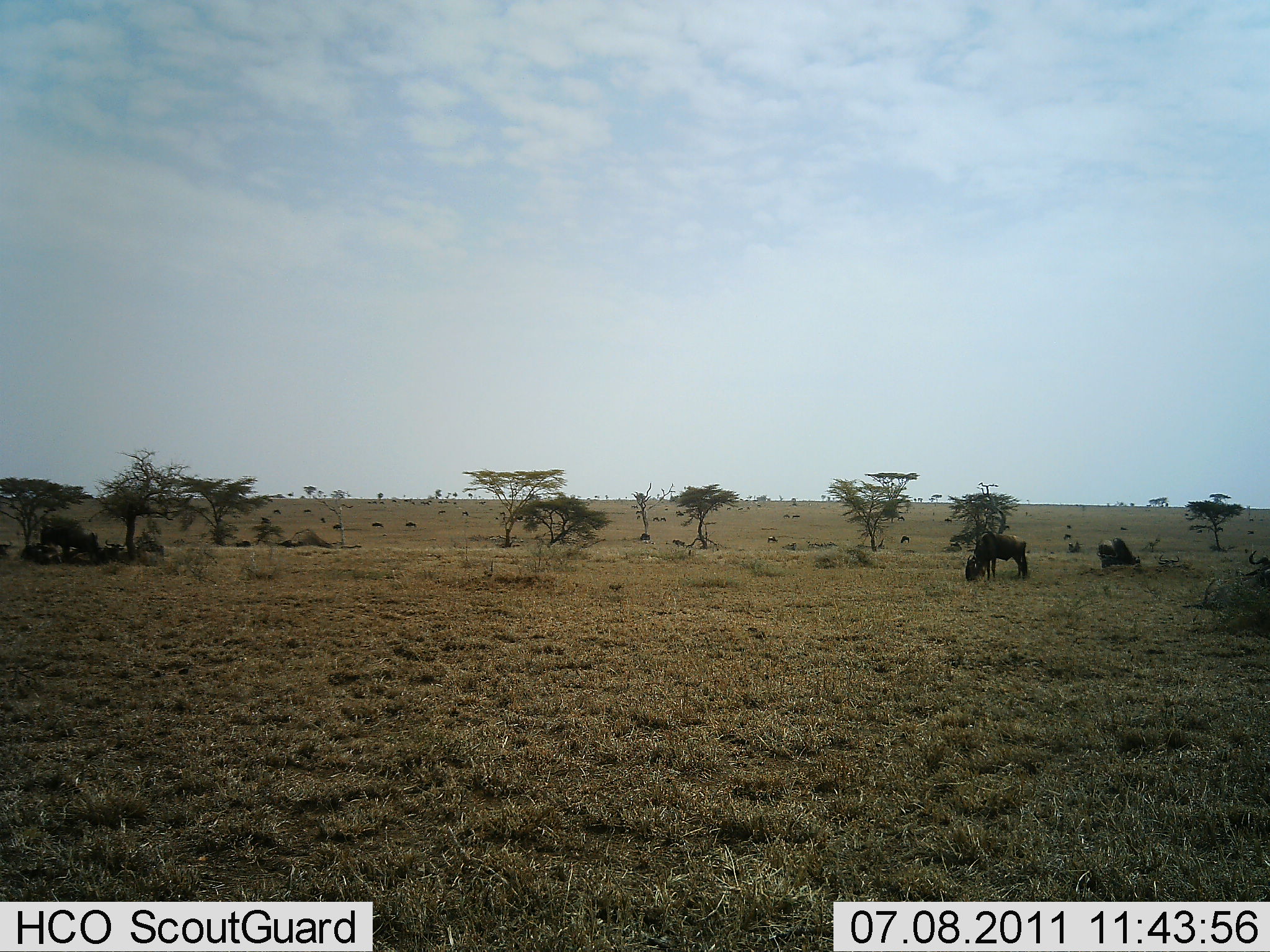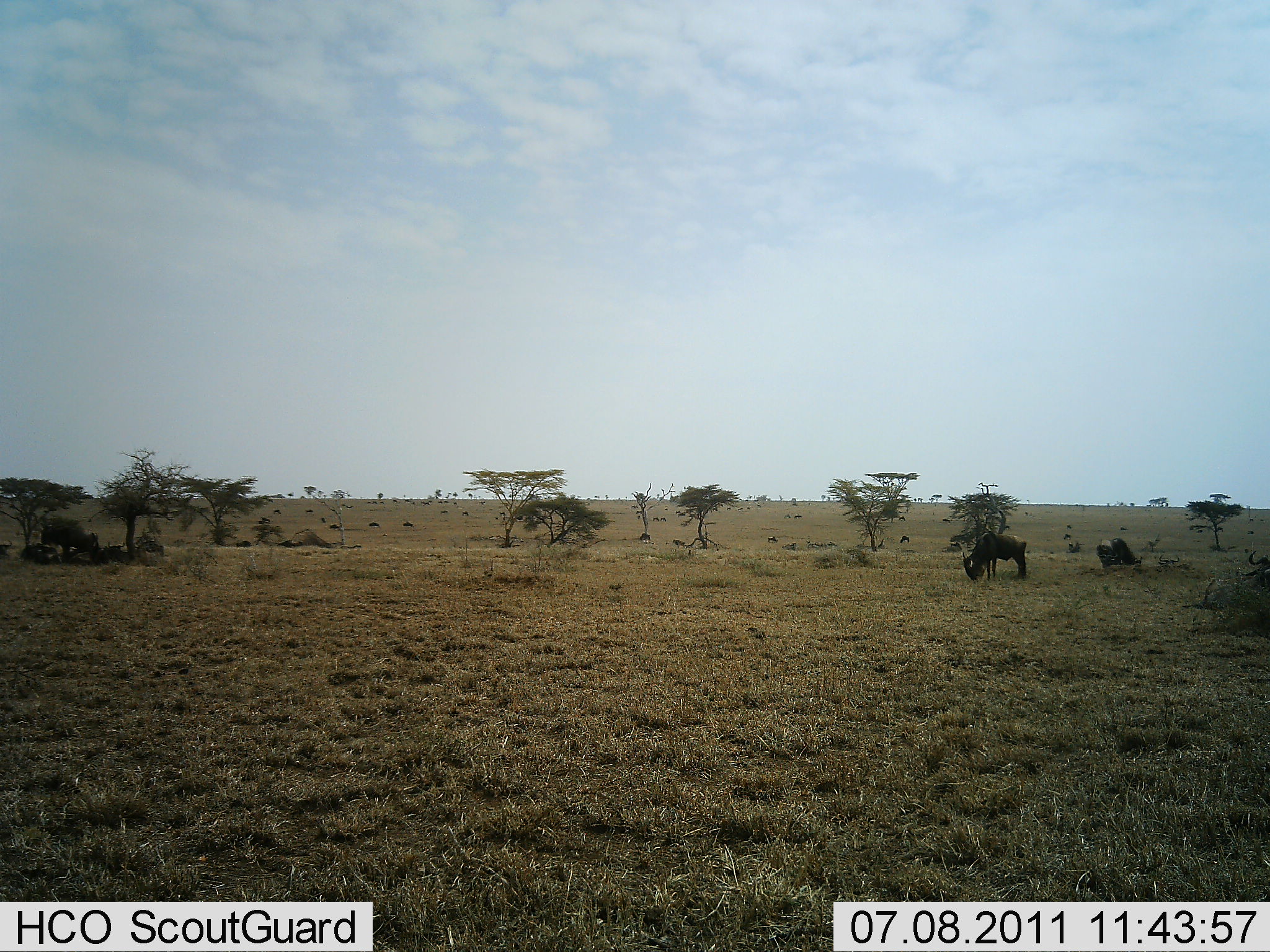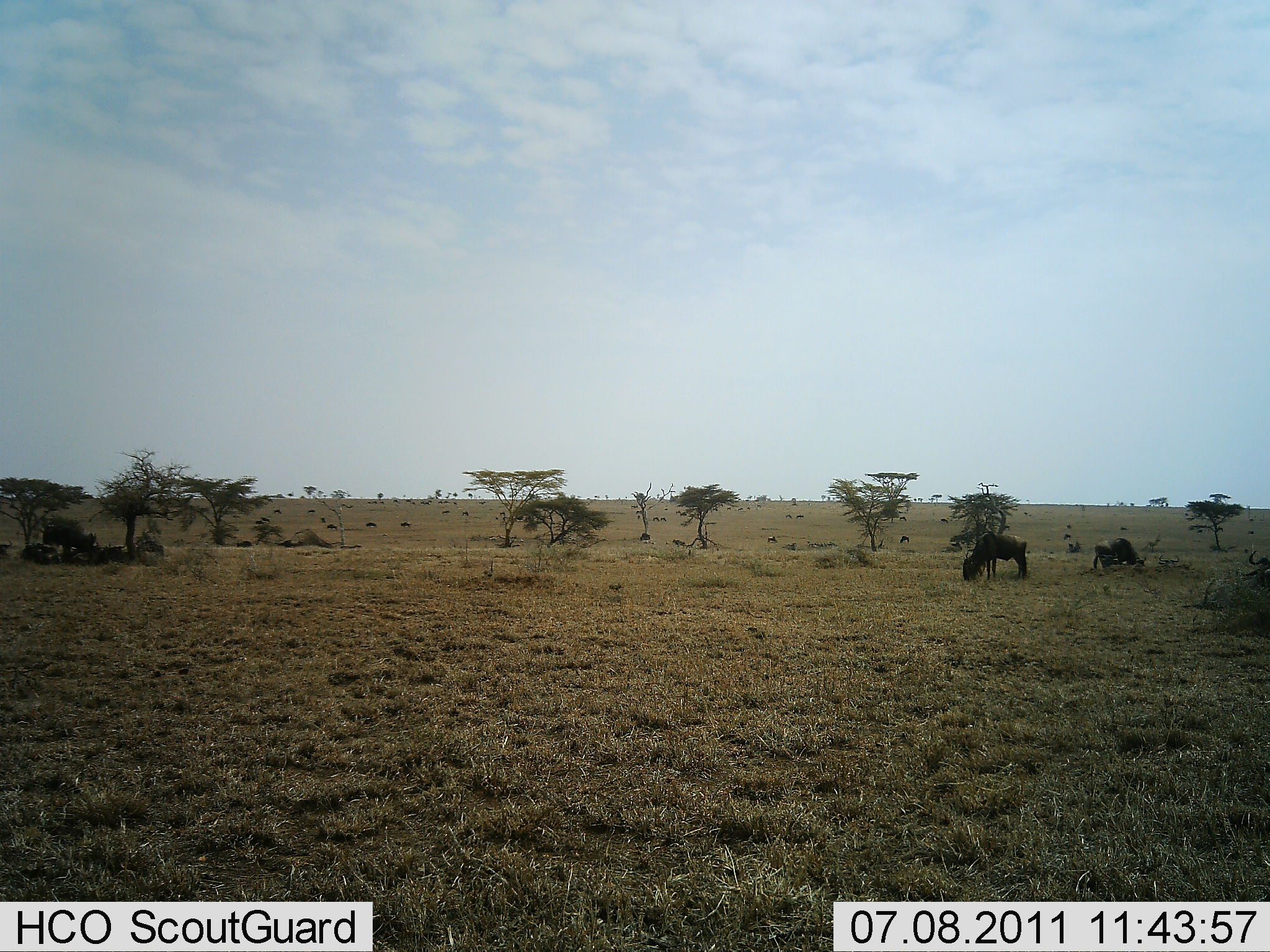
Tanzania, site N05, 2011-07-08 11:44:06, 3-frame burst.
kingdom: Animalia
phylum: Chordata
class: Mammalia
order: Artiodactyla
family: Bovidae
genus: Connochaetes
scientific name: Connochaetes taurinus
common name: blue wildebeest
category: wildebeest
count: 11-50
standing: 73%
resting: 45%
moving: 36%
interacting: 0%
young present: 0%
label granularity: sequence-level